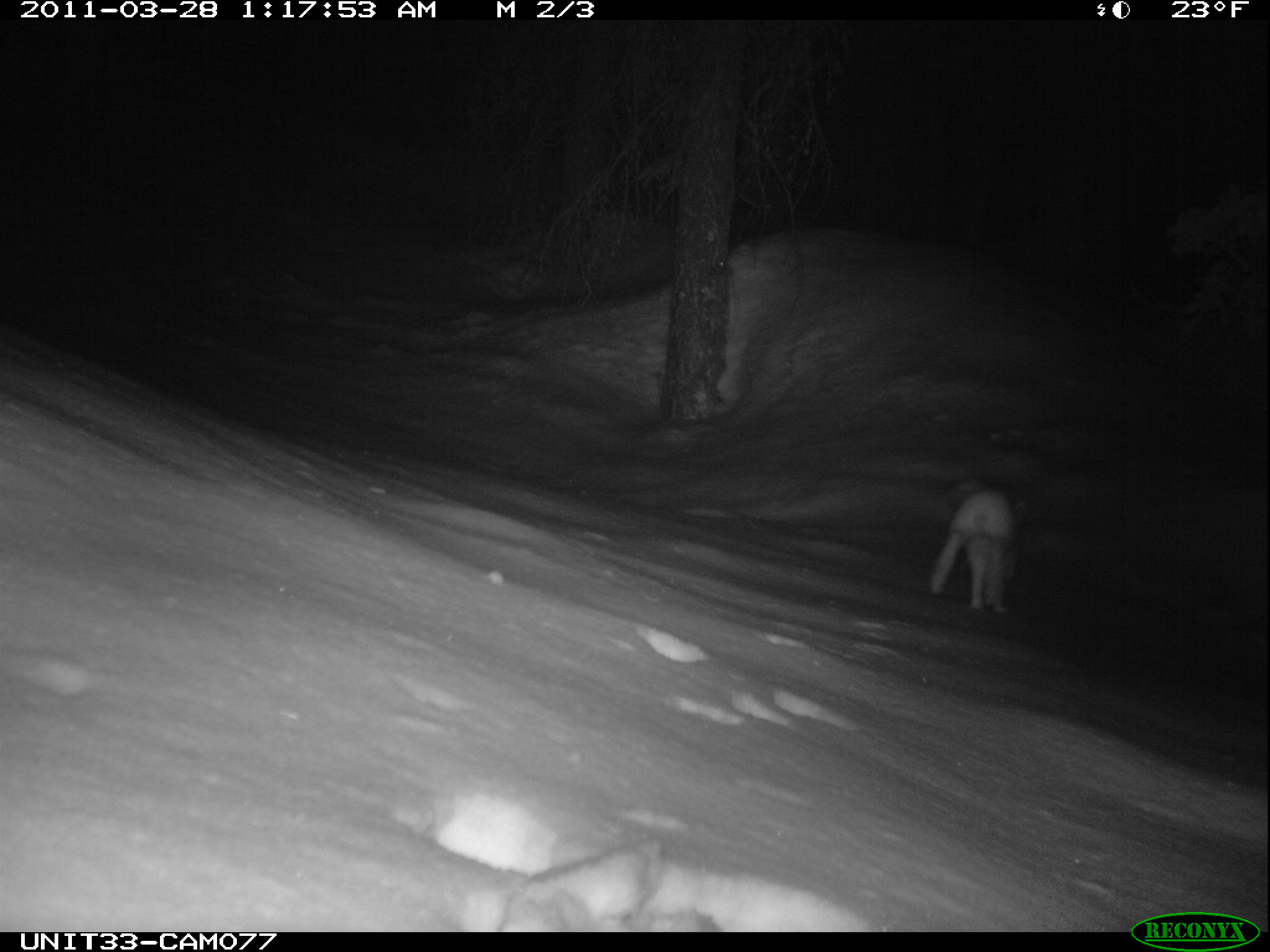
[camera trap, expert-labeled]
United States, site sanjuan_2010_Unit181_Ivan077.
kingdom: Animalia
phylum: Chordata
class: Mammalia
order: Lagomorpha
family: Leporidae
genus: Lepus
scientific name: Lepus americanus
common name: snowshoe hare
Lepus americanus (snowshoe hare).